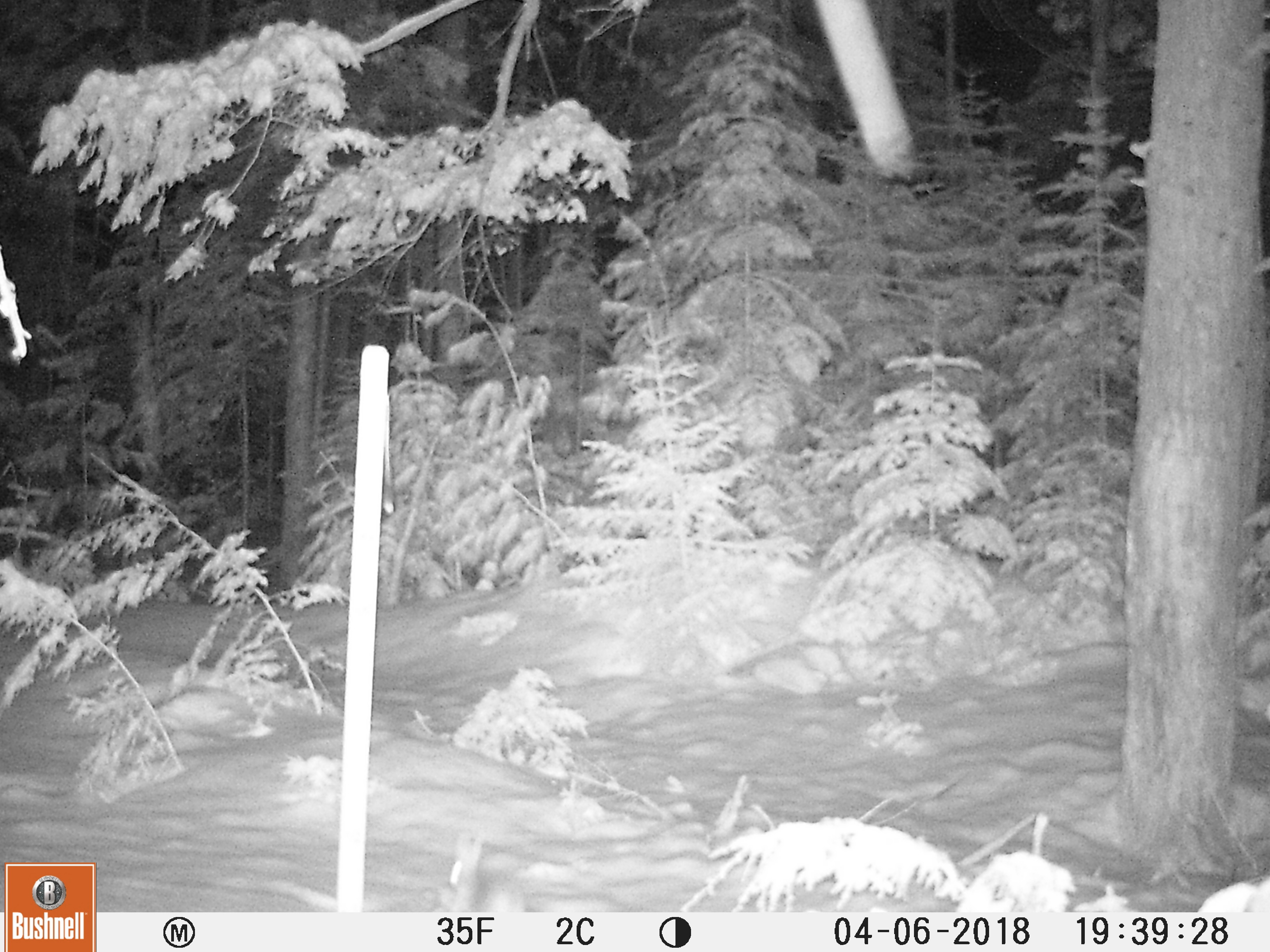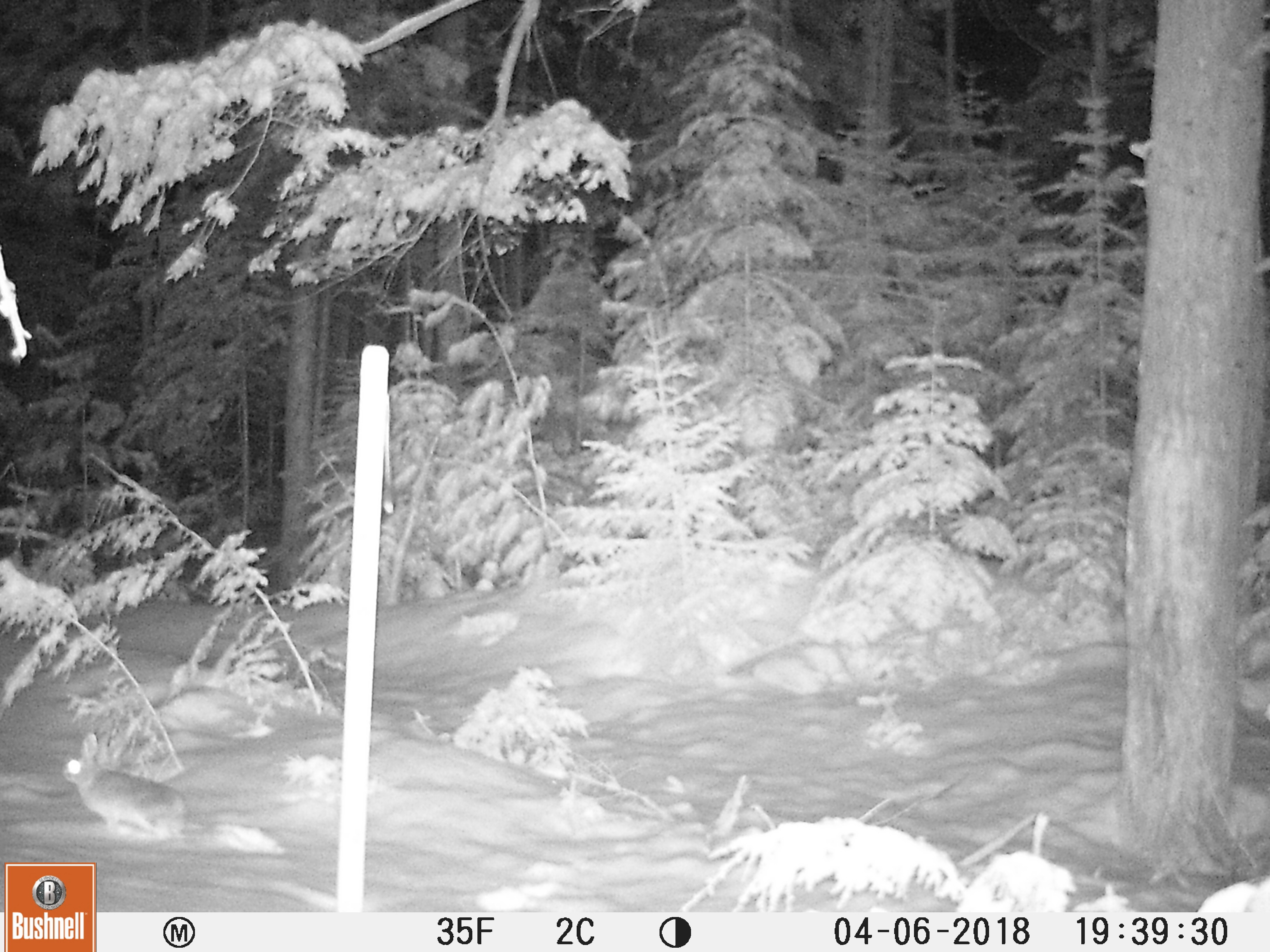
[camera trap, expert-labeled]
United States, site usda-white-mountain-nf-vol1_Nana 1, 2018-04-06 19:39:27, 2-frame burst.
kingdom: Animalia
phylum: Chordata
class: Mammalia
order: Lagomorpha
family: Leporidae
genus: Lepus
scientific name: Lepus americanus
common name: snowshoe hare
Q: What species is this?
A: Snowshoe hare (Lepus americanus).